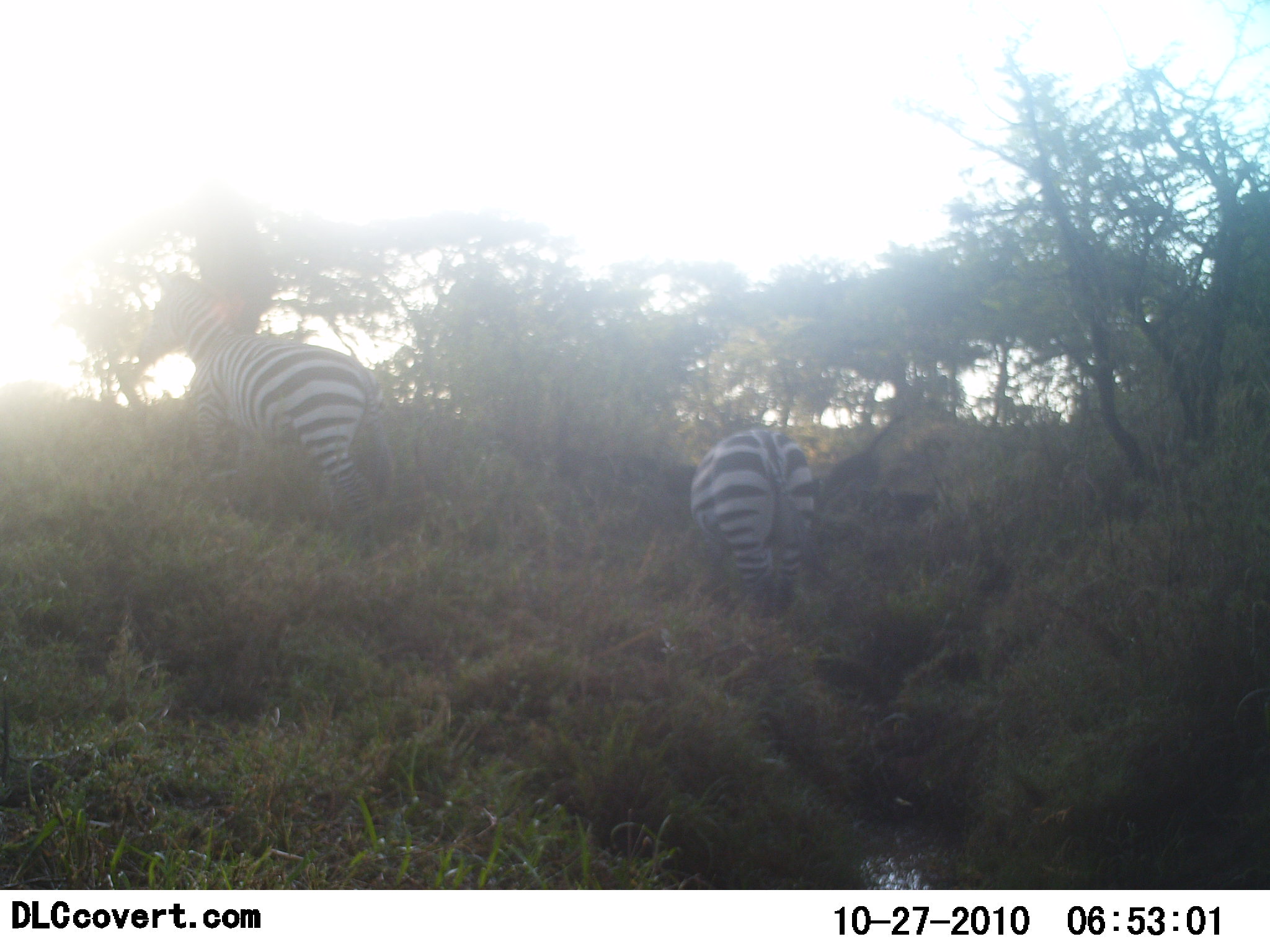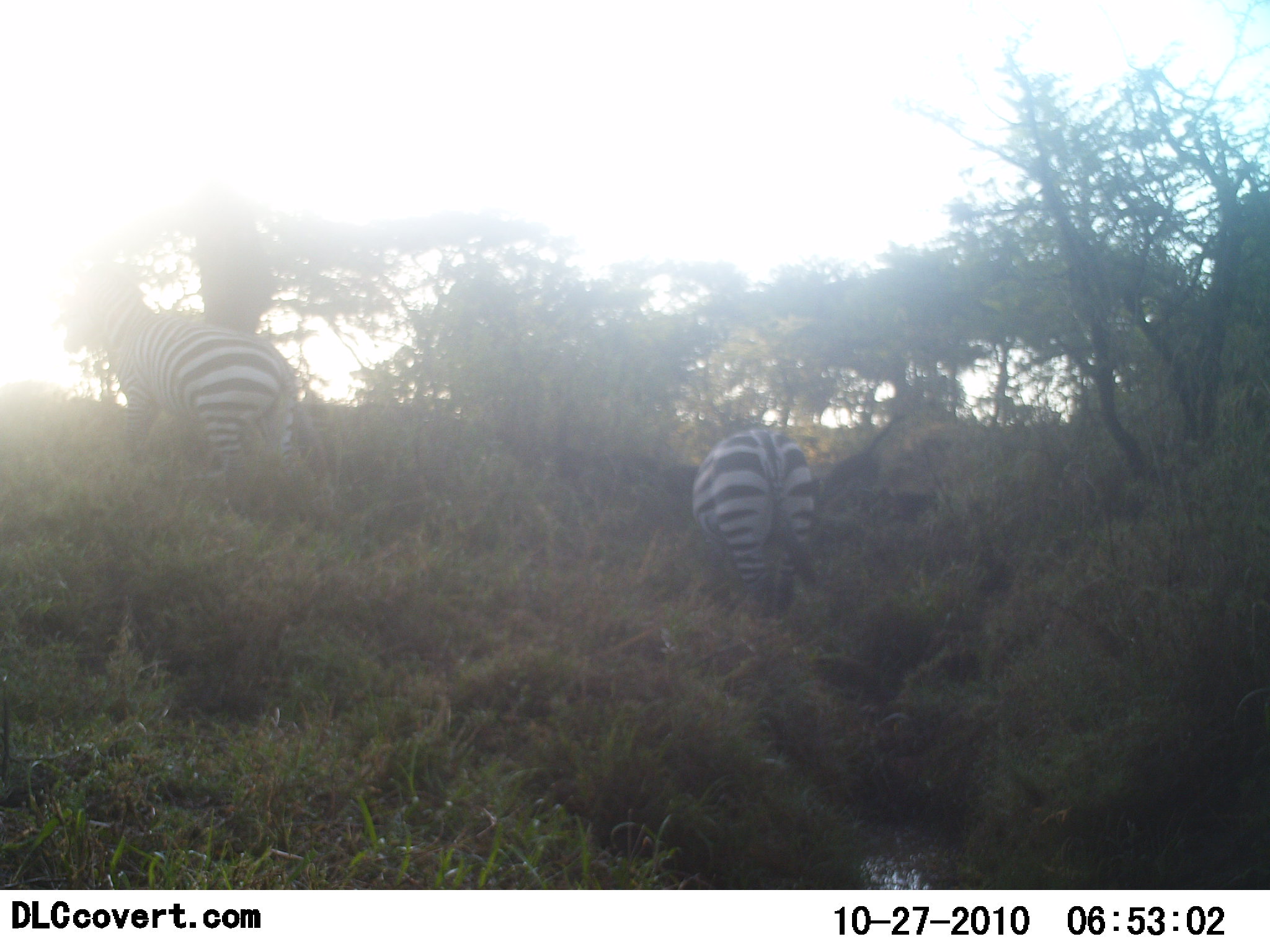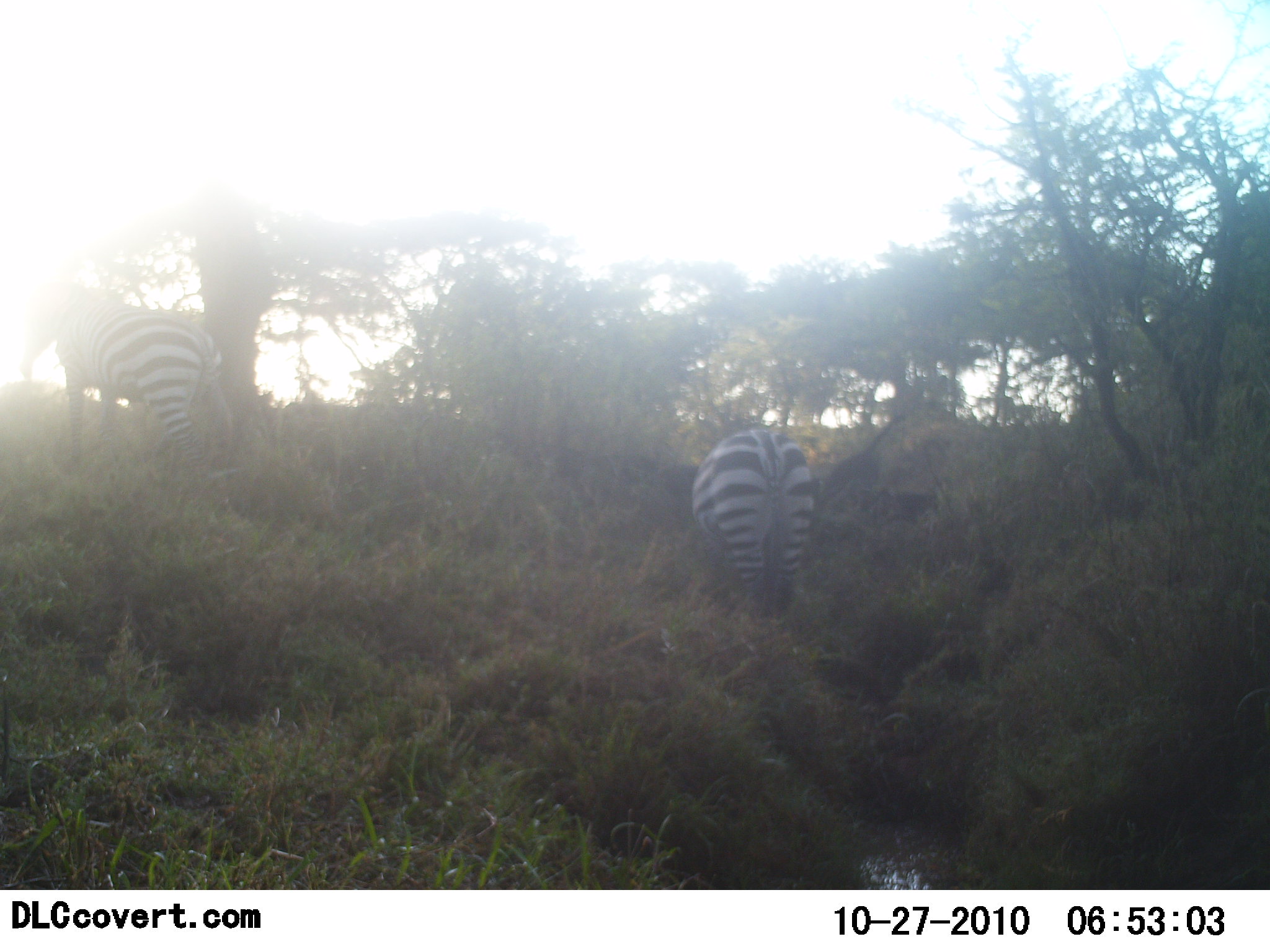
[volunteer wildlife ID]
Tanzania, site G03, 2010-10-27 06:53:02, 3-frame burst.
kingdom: Animalia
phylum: Chordata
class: Mammalia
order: Perissodactyla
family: Equidae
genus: Equus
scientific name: Equus quagga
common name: plains zebra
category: zebra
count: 2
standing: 41%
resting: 0%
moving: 88%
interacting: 0%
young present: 0%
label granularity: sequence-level